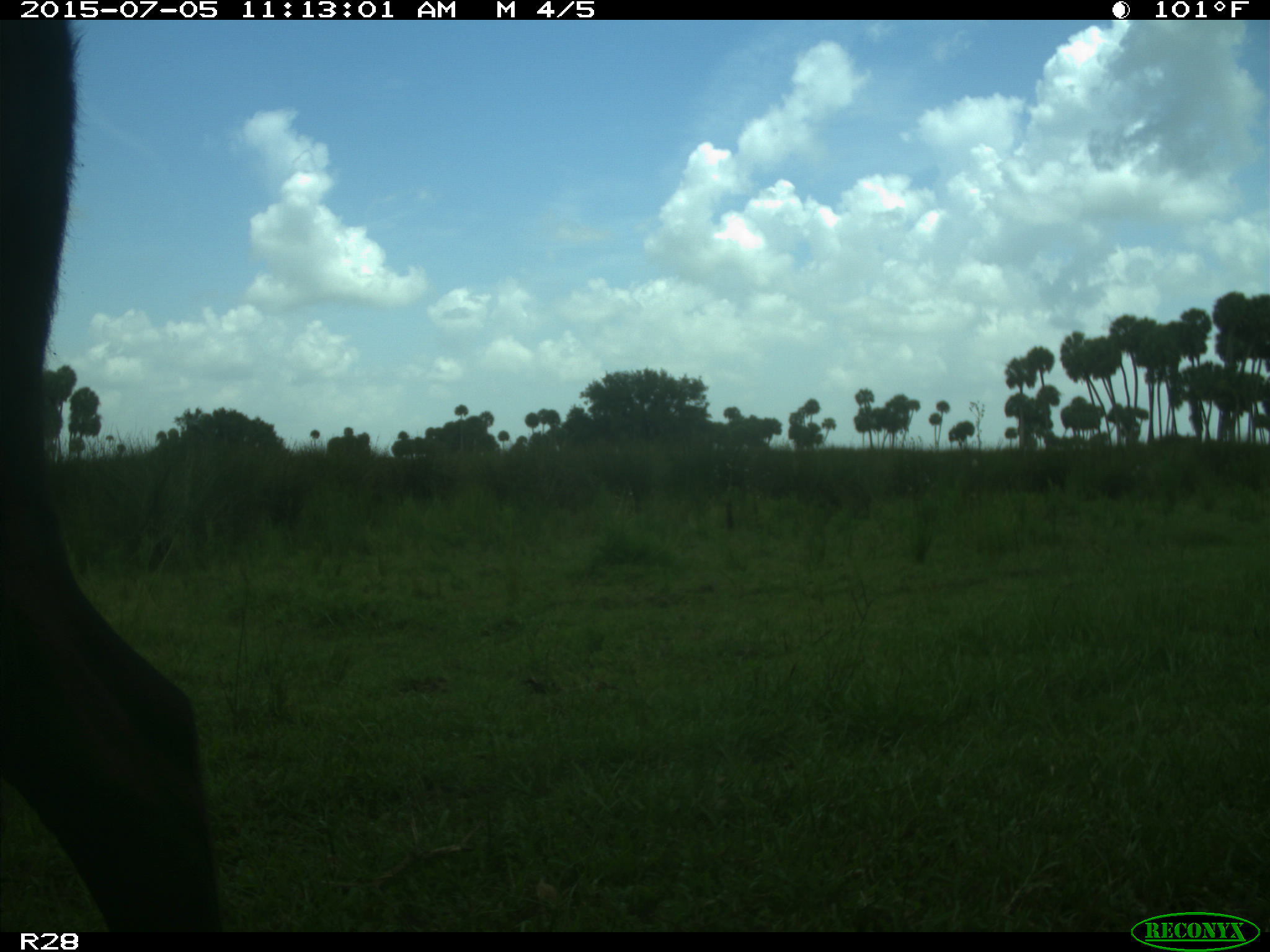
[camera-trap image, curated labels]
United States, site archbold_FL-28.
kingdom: Animalia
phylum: Chordata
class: Mammalia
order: Artiodactyla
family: Bovidae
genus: Bos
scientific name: Bos taurus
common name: domestic cow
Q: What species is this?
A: Bos taurus (domestic cow).